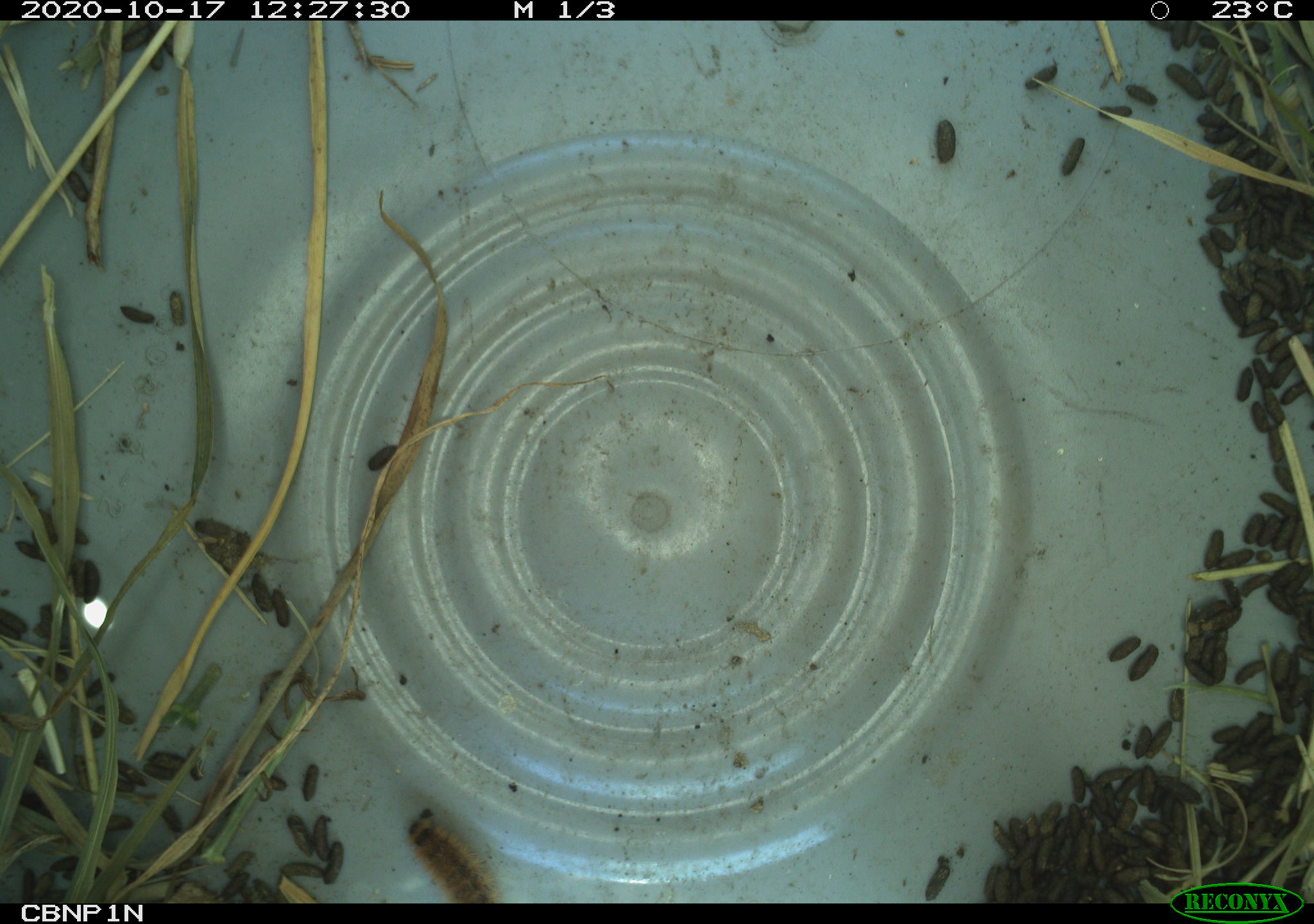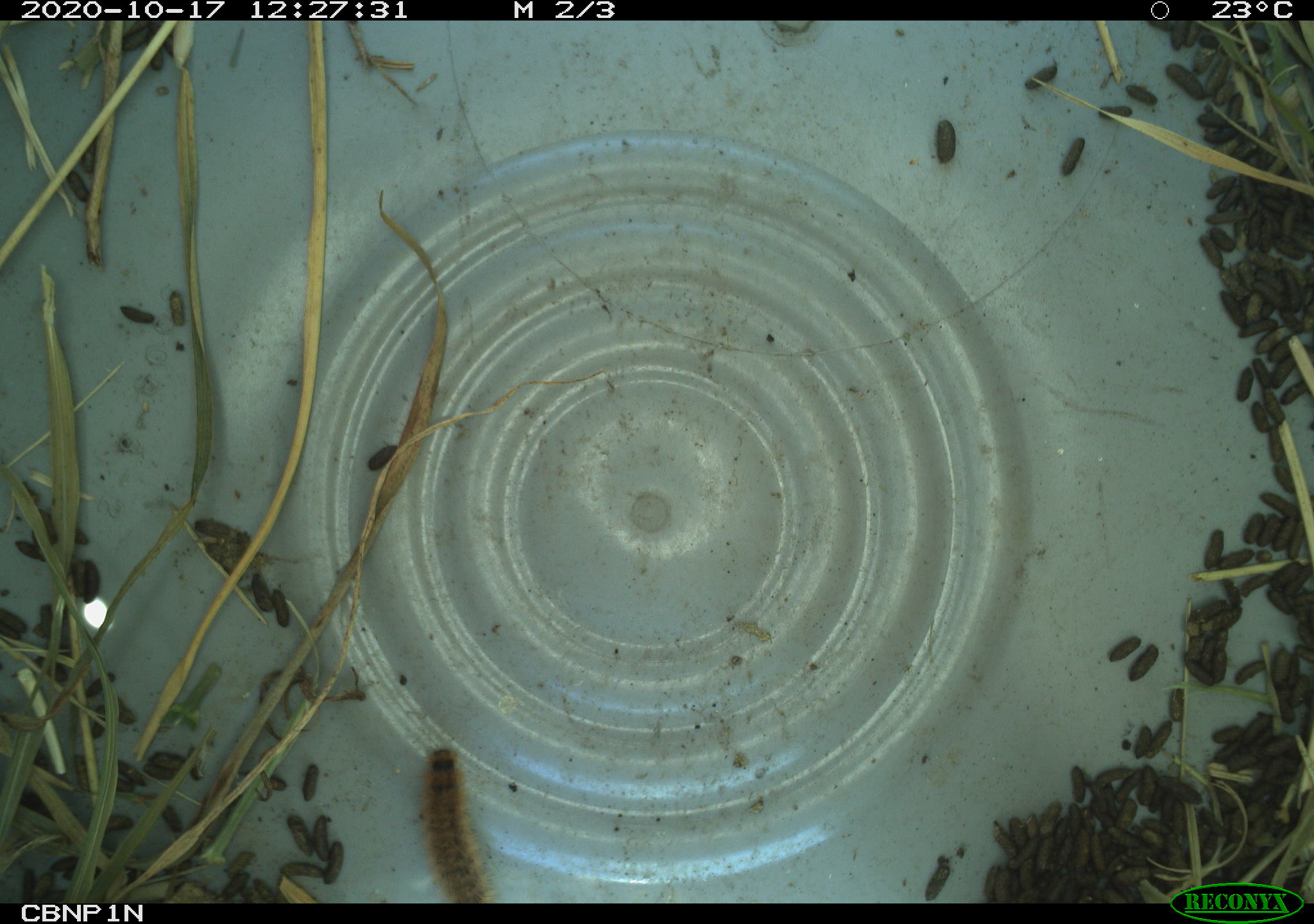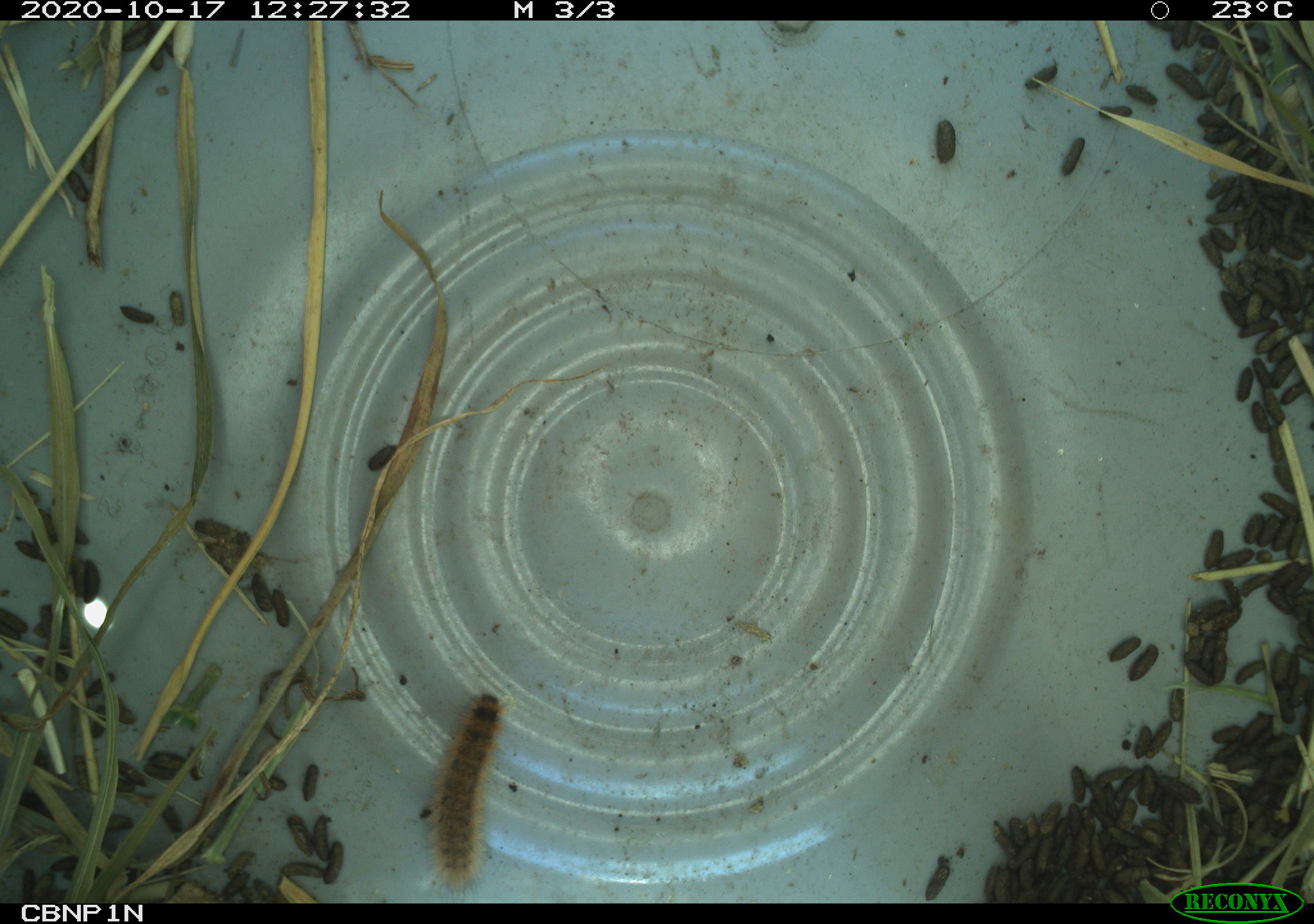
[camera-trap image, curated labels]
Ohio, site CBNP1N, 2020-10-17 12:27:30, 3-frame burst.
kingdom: Animalia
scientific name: Animalia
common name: animal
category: invertebrate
Invertebrate (animal) (Animalia).